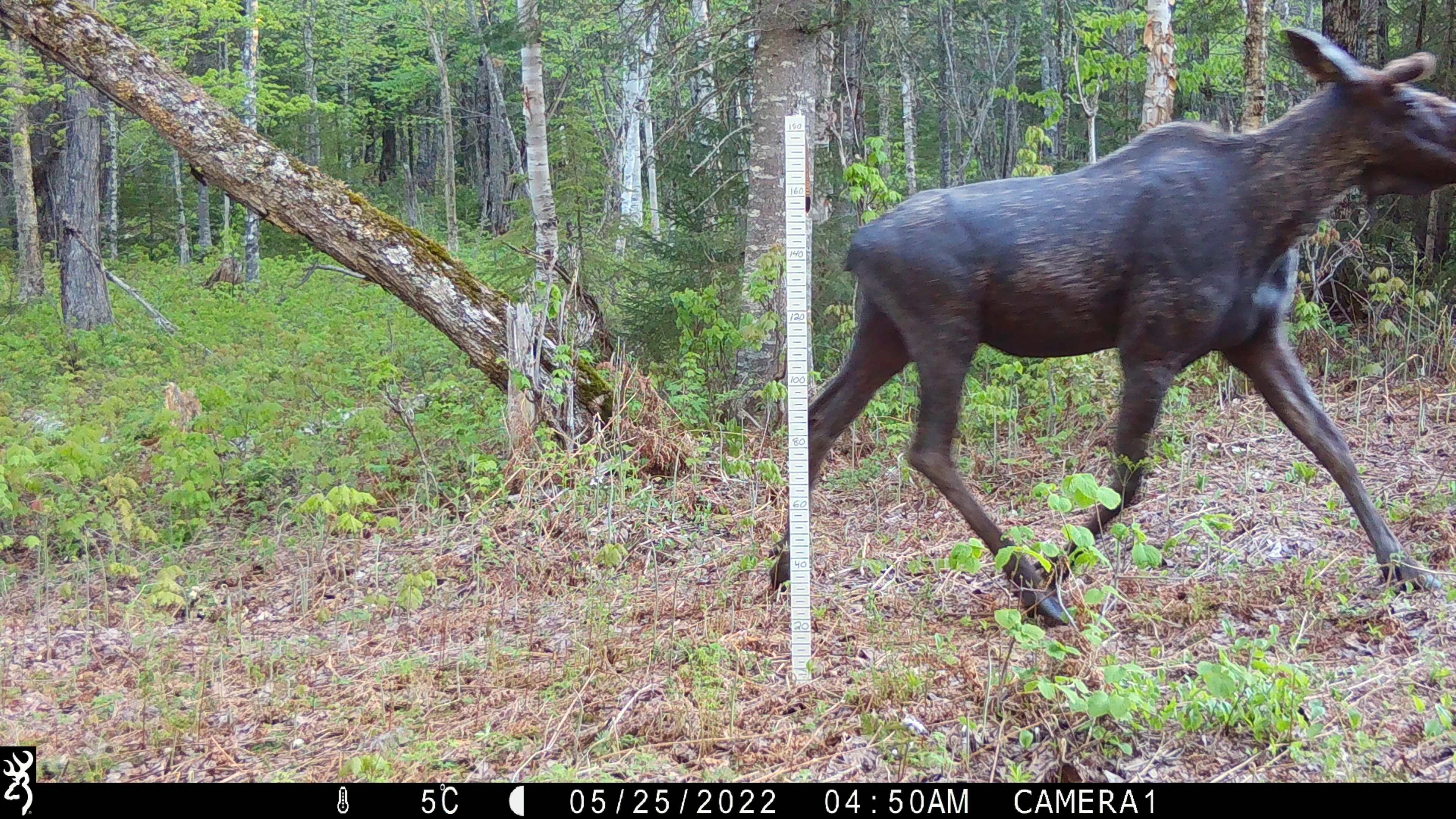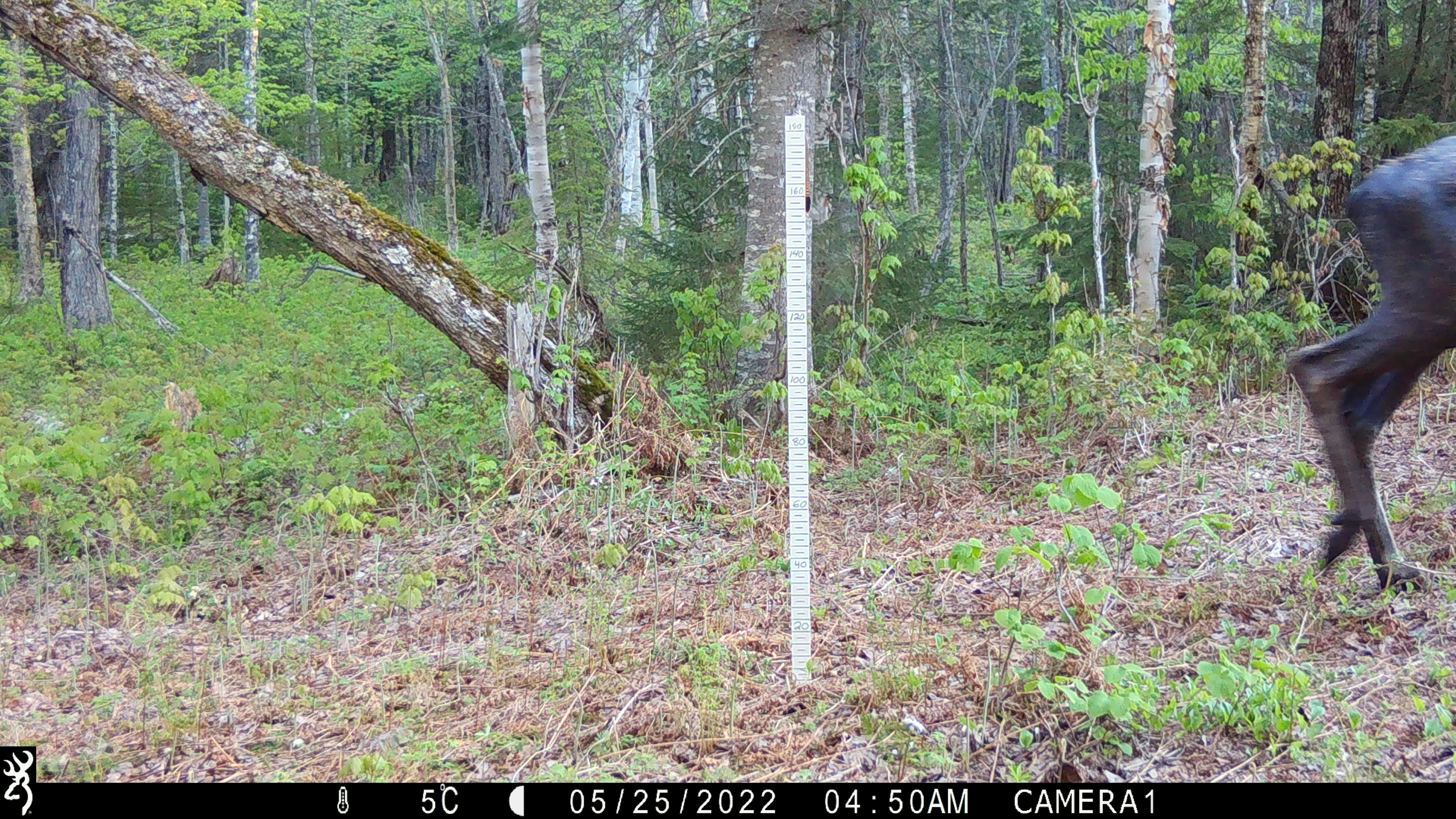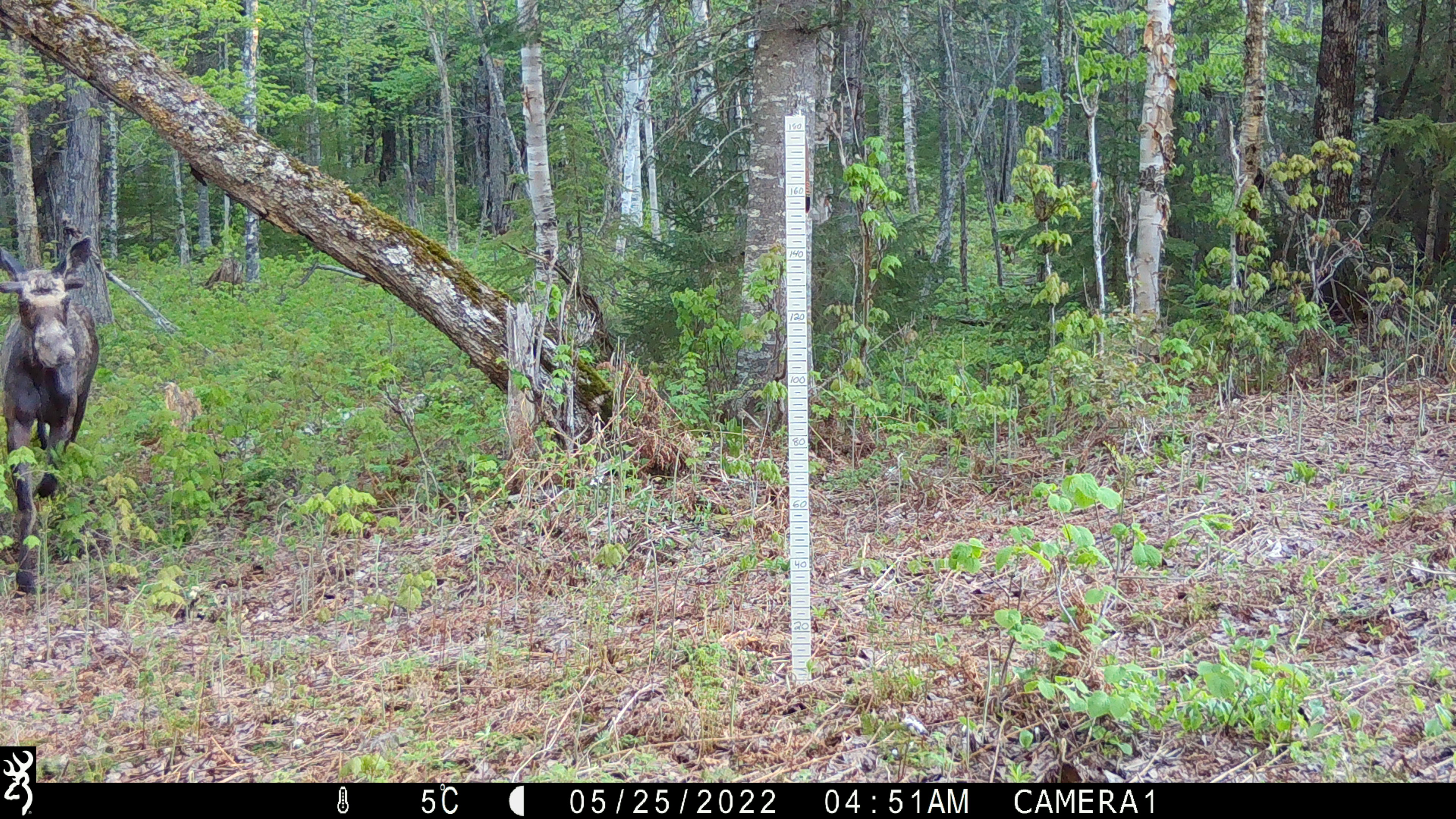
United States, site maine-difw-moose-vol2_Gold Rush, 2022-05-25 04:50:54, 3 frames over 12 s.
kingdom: Animalia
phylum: Chordata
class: Mammalia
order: Artiodactyla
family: Cervidae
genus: Alces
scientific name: Alces alces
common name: moose